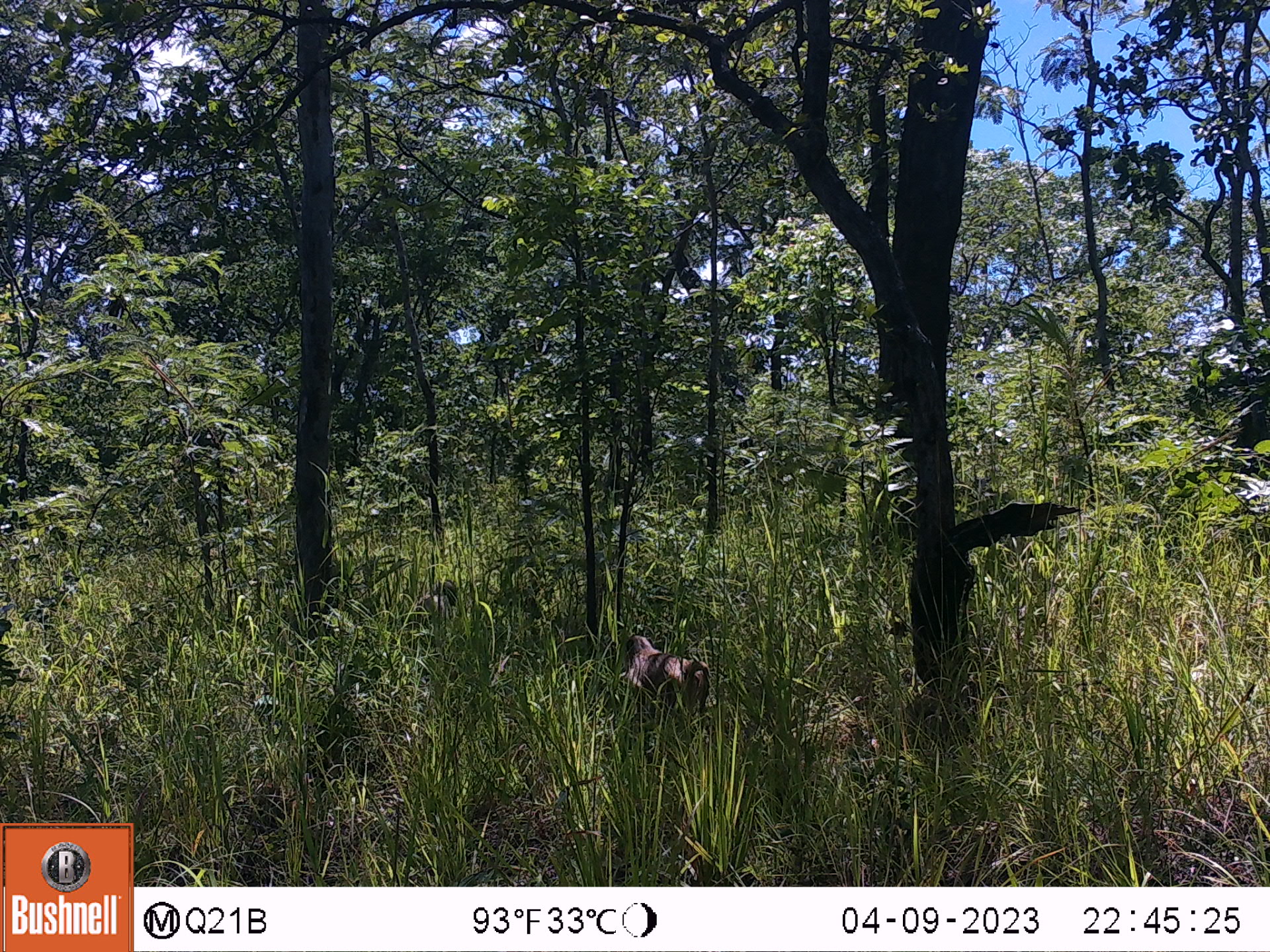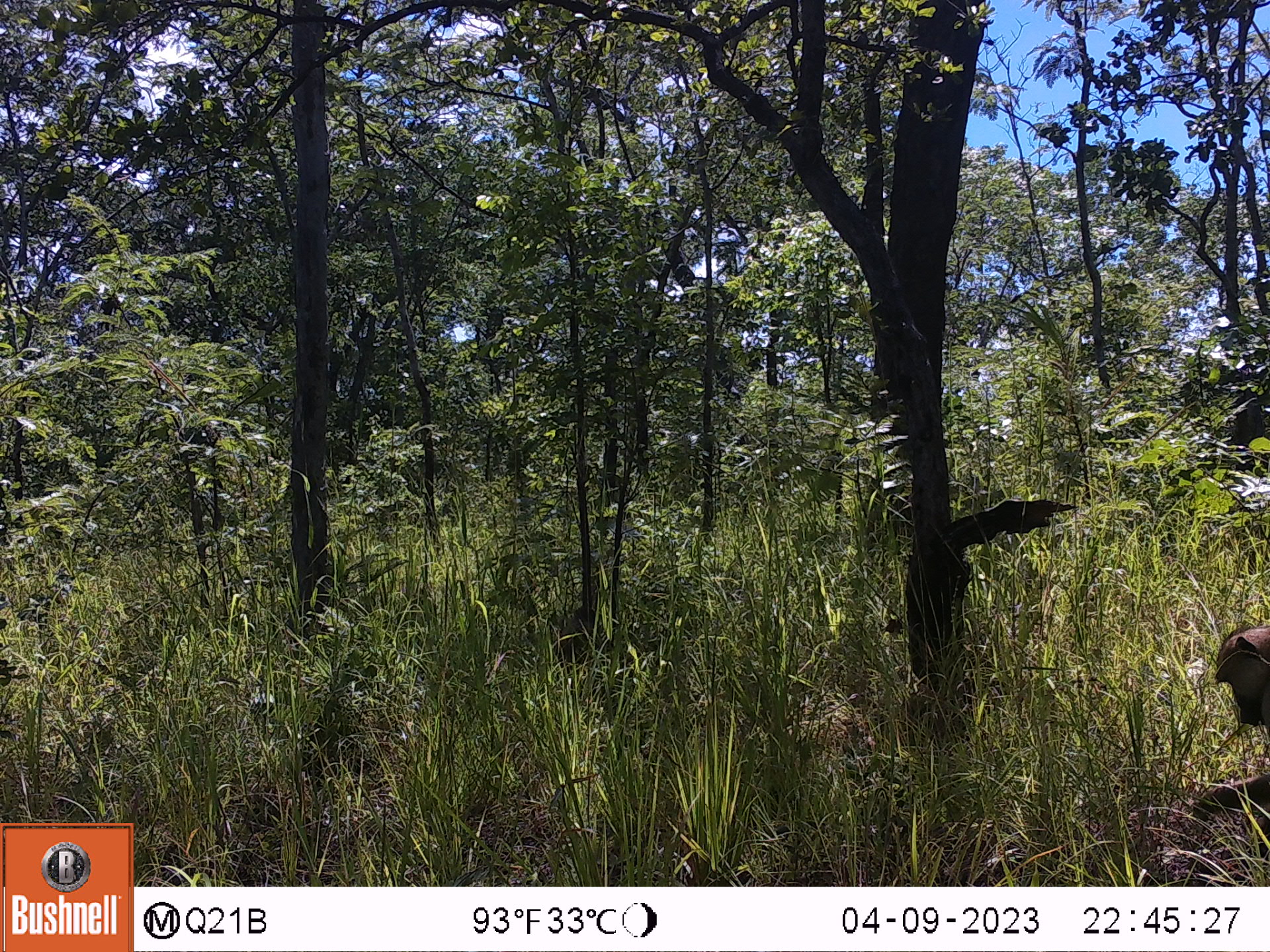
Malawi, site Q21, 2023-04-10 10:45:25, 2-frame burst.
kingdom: Animalia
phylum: Chordata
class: Mammalia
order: Primates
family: Cercopithecidae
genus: Papio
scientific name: Papio cynocephalus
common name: yellow baboon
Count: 1.